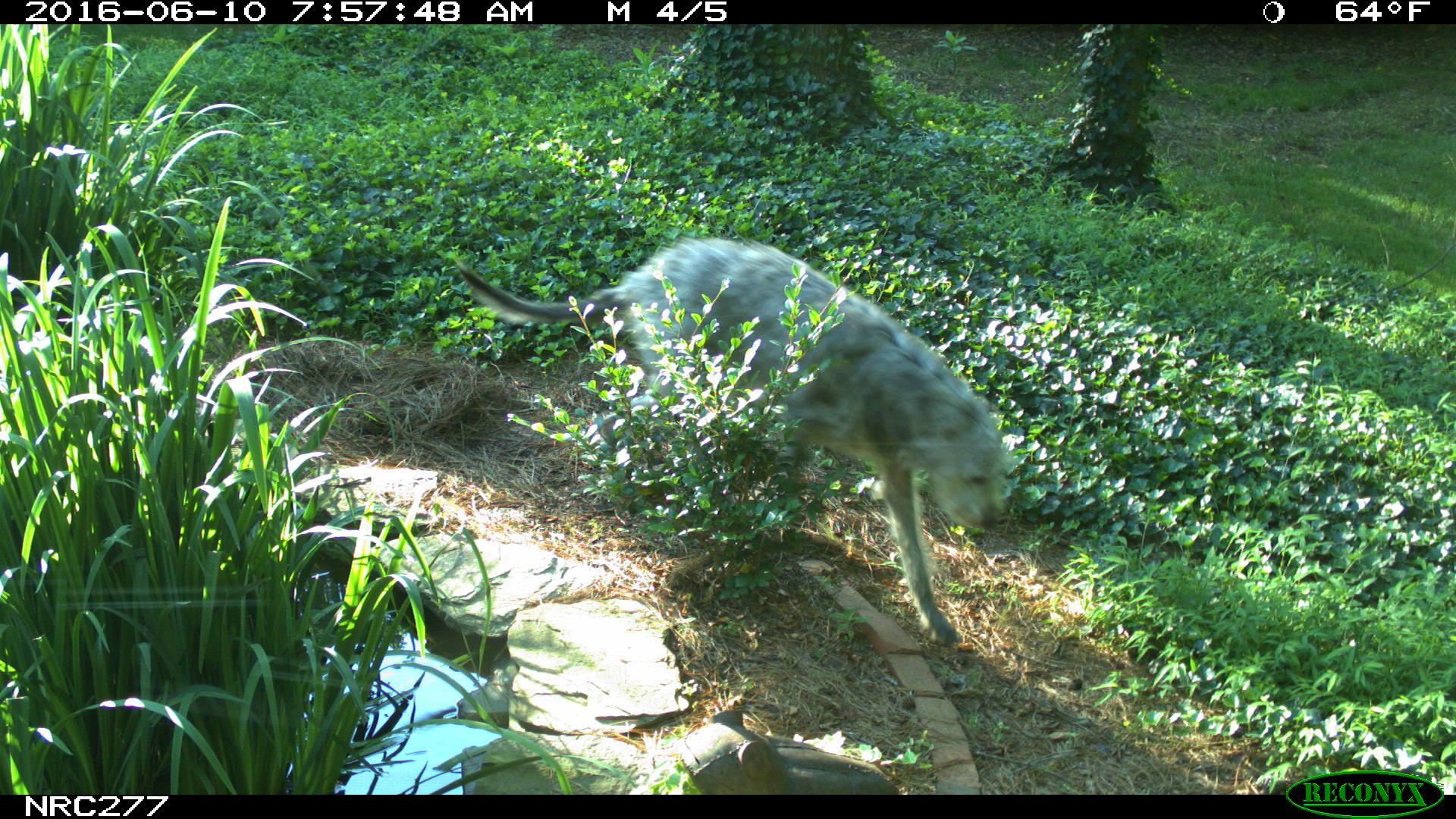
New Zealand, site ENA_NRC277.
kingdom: Animalia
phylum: Chordata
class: Mammalia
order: Carnivora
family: Canidae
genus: Canis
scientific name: Canis familiaris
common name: domestic dog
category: dog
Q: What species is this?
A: Dog (domestic dog) (Canis familiaris).